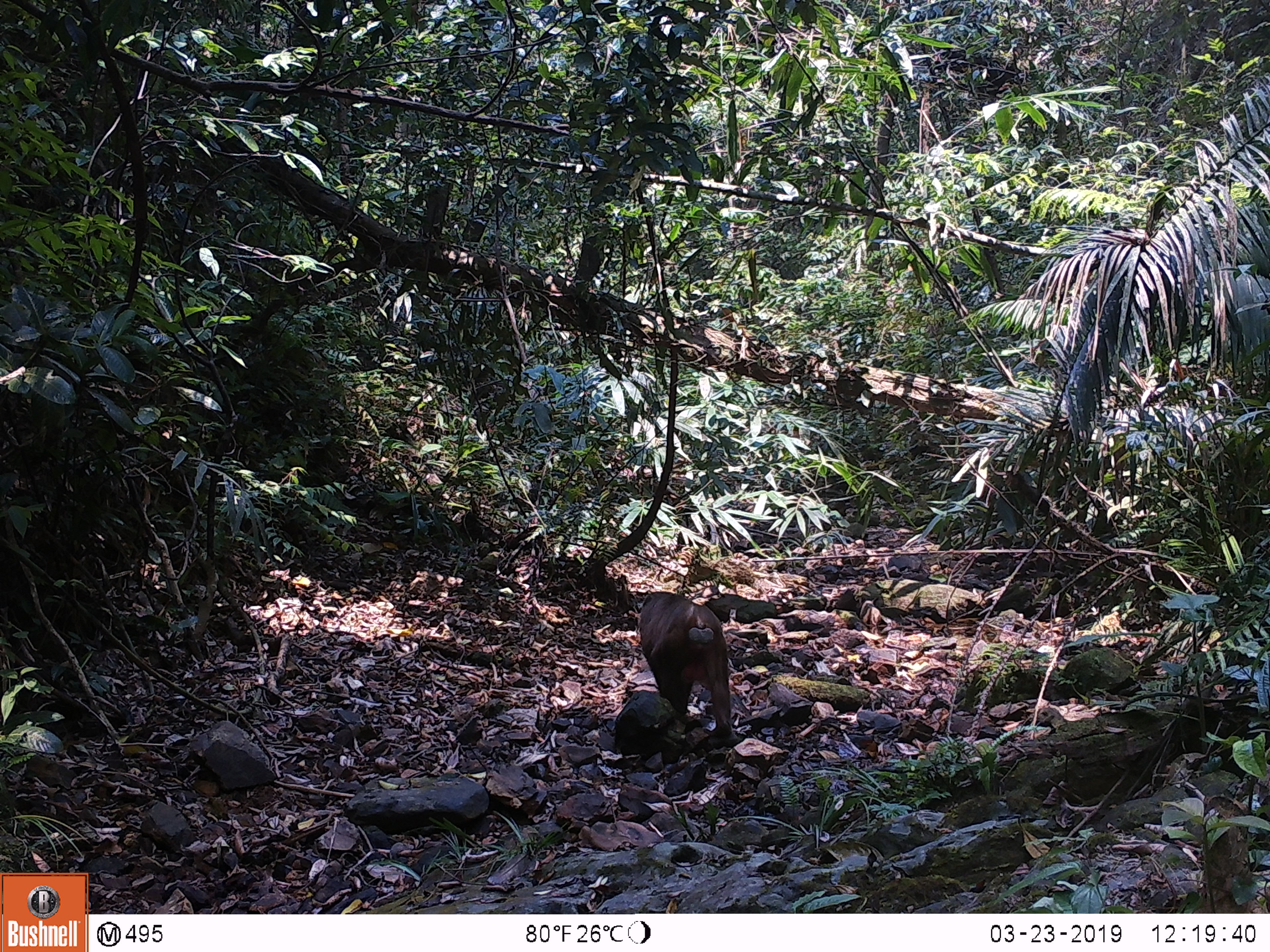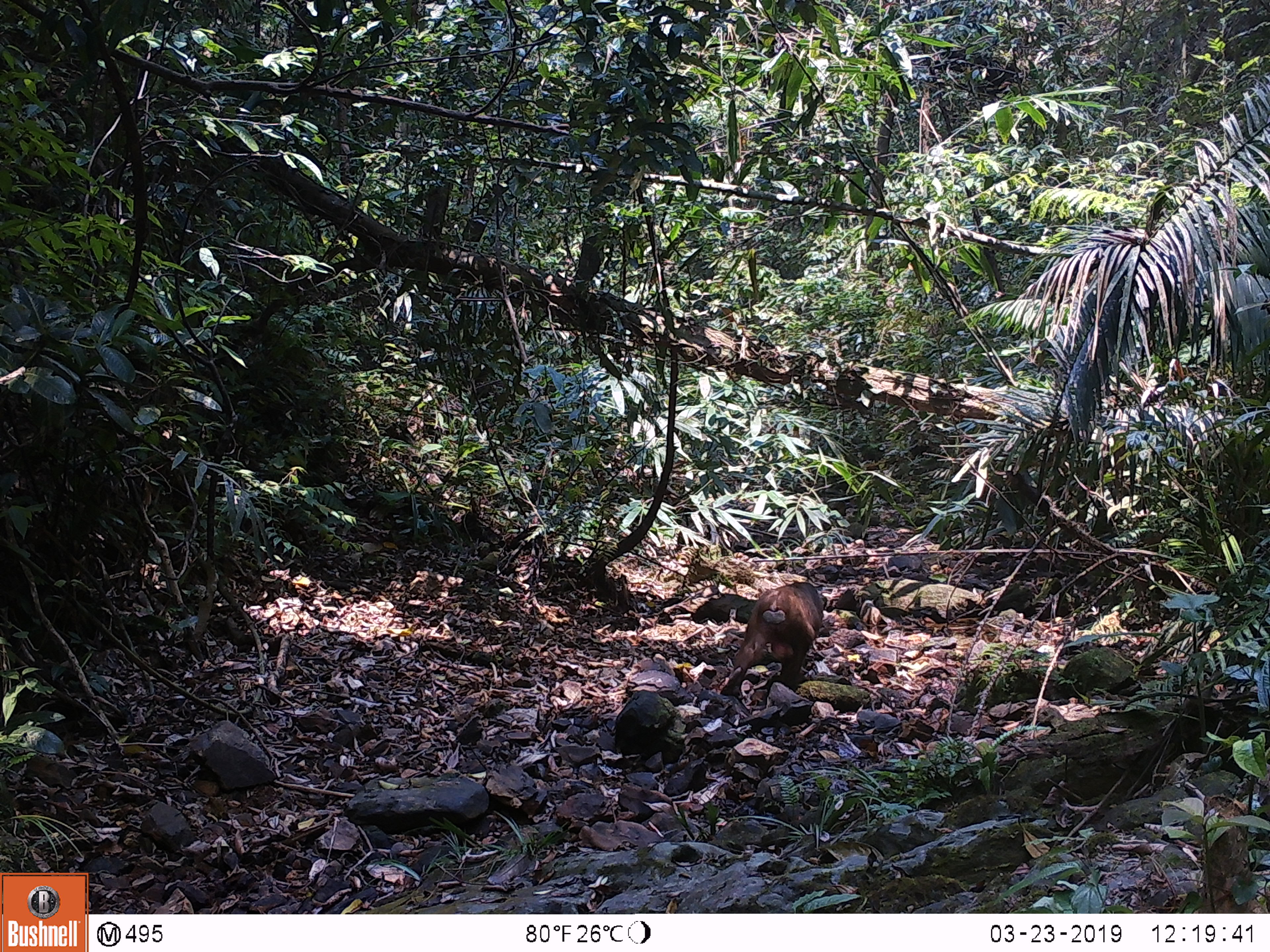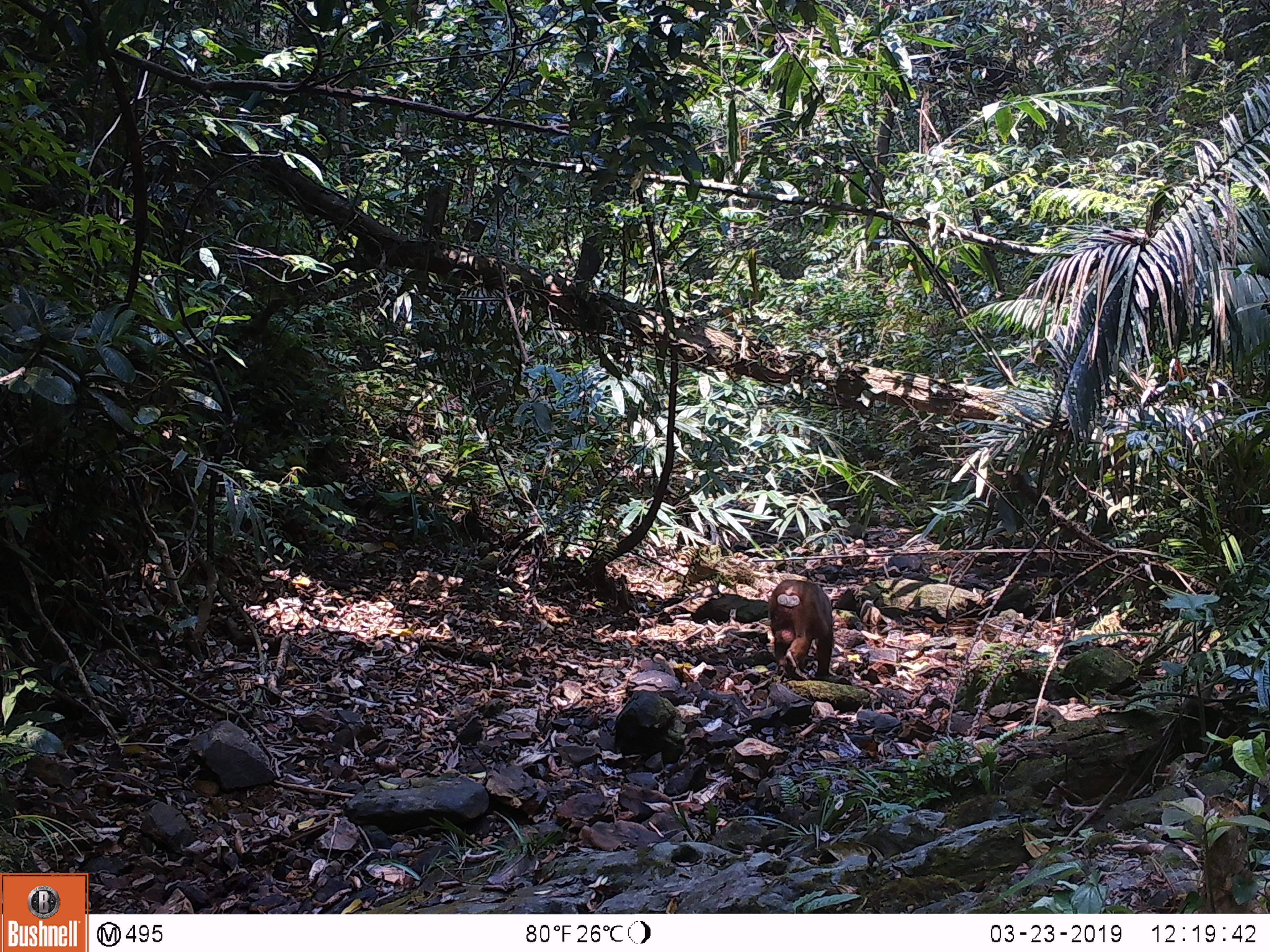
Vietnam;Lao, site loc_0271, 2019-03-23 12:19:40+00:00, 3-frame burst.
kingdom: Animalia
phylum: Chordata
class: Mammalia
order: Primates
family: Cercopithecidae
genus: Macaca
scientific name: Macaca arctoides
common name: stump-tailed macaque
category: stump tailed macaque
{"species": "stump tailed macaque (stump-tailed macaque) (Macaca arctoides)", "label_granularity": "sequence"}